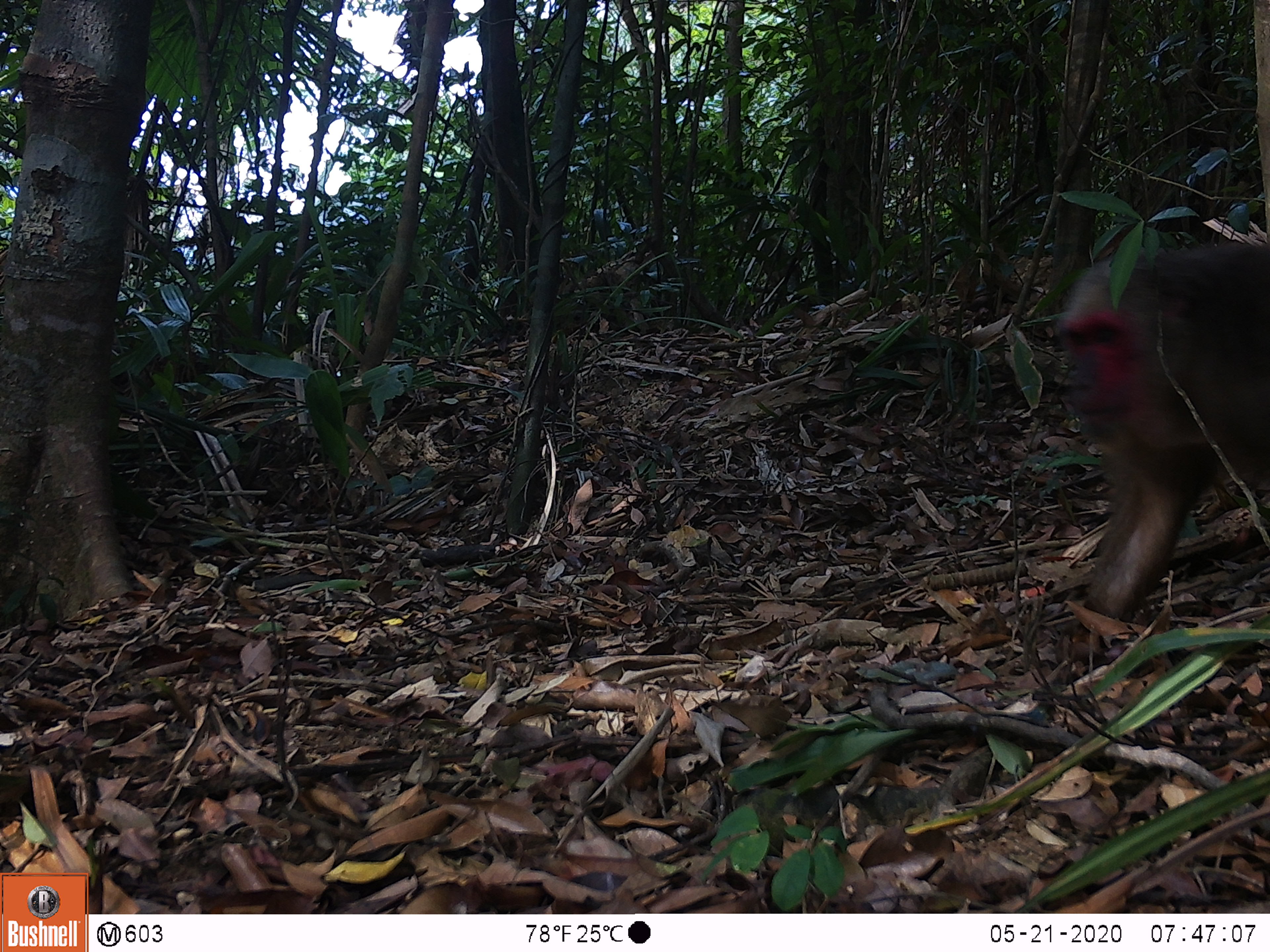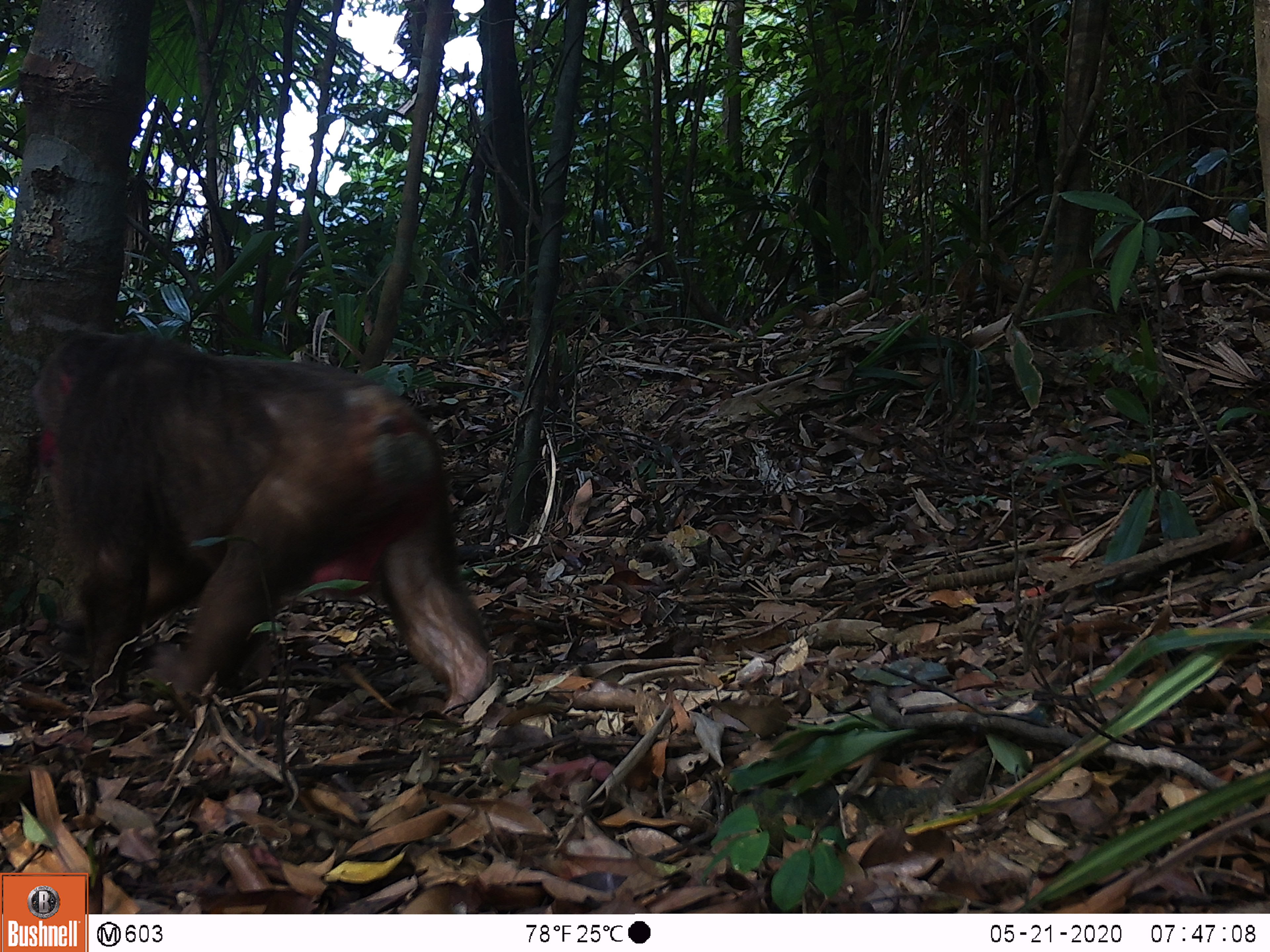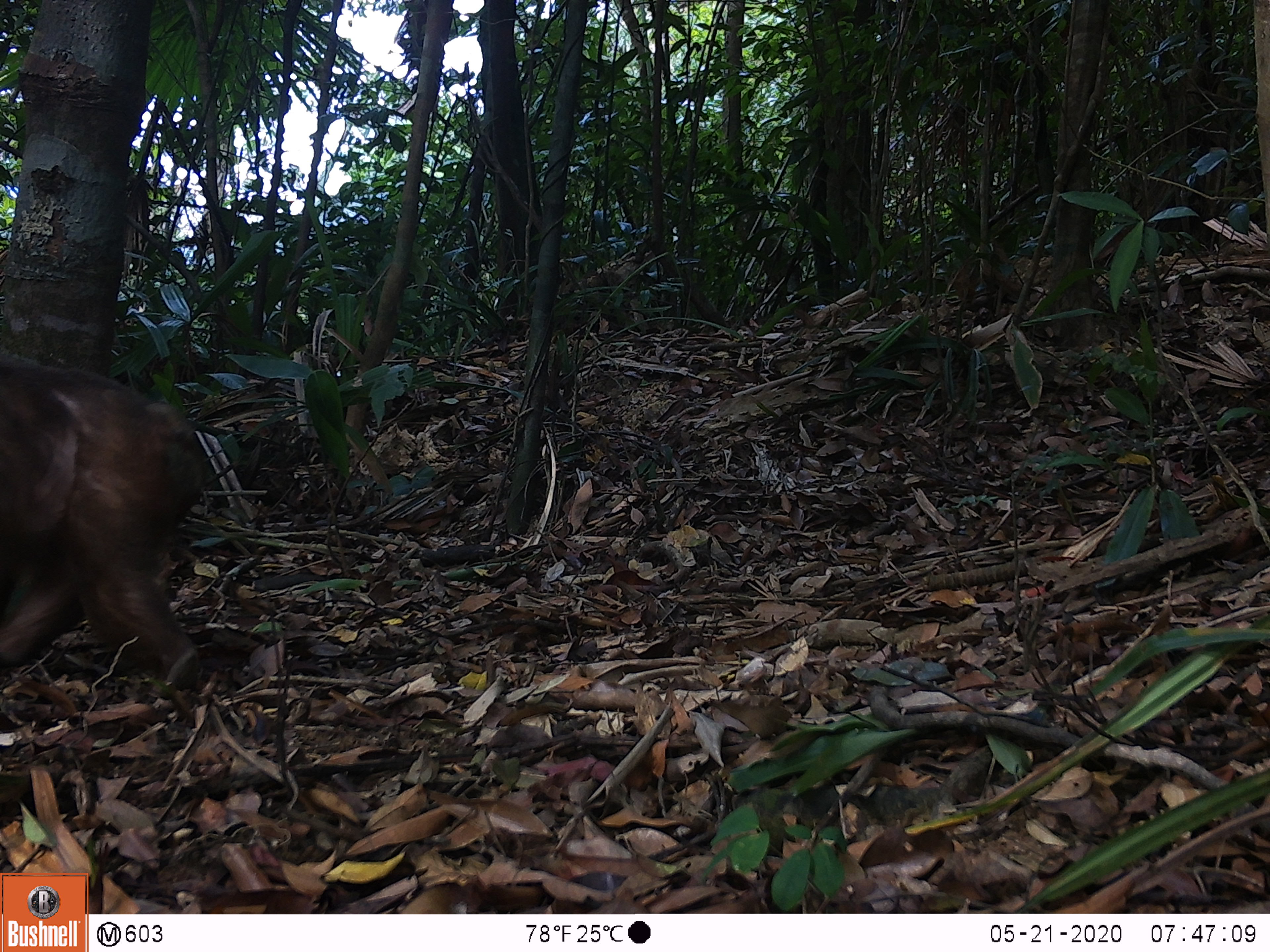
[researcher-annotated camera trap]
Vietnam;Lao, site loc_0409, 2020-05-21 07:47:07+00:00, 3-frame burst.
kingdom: Animalia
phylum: Chordata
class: Mammalia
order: Primates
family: Cercopithecidae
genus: Macaca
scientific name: Macaca arctoides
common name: stump-tailed macaque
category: stump tailed macaque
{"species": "stump tailed macaque (stump-tailed macaque) (Macaca arctoides)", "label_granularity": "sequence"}